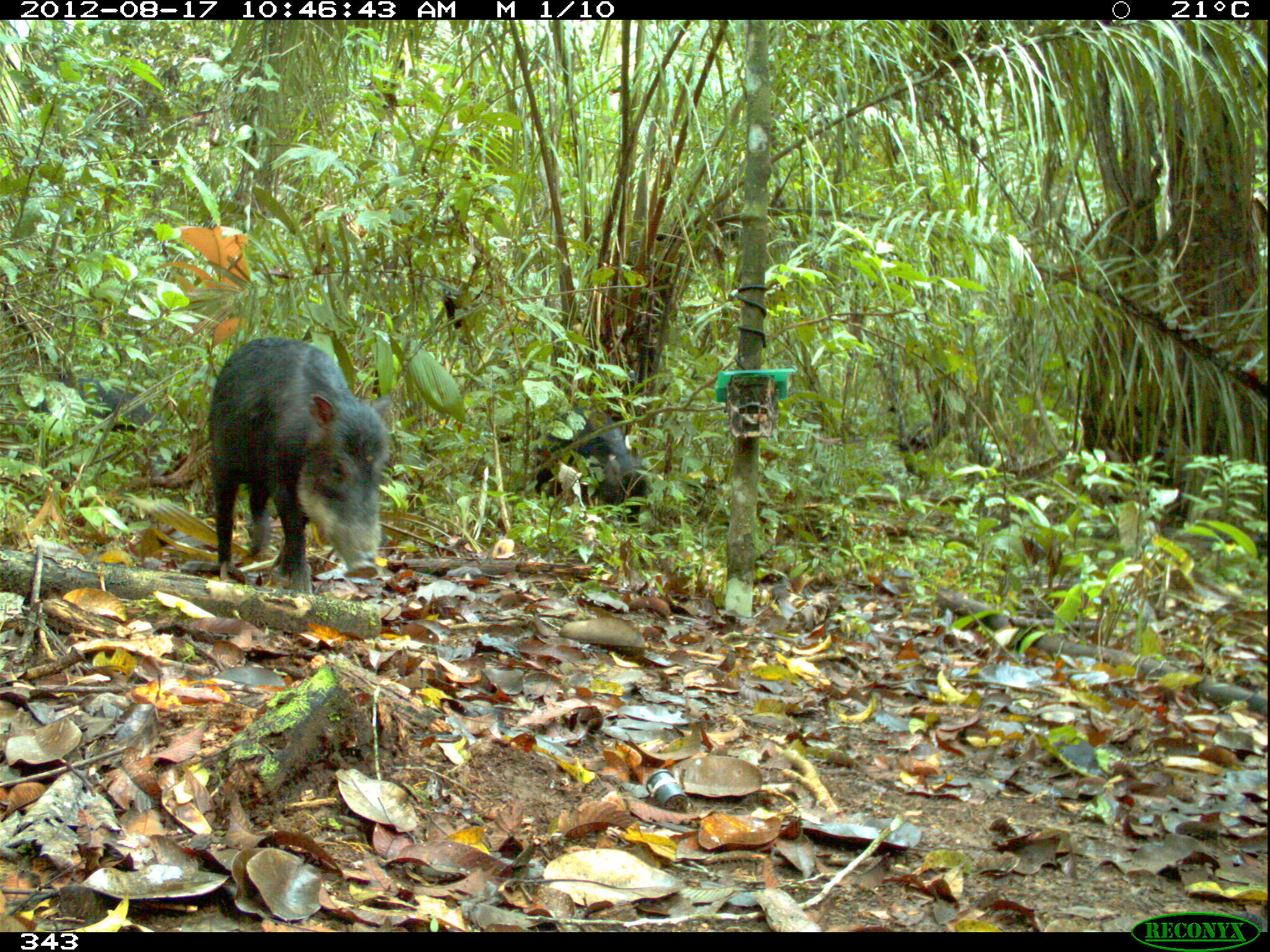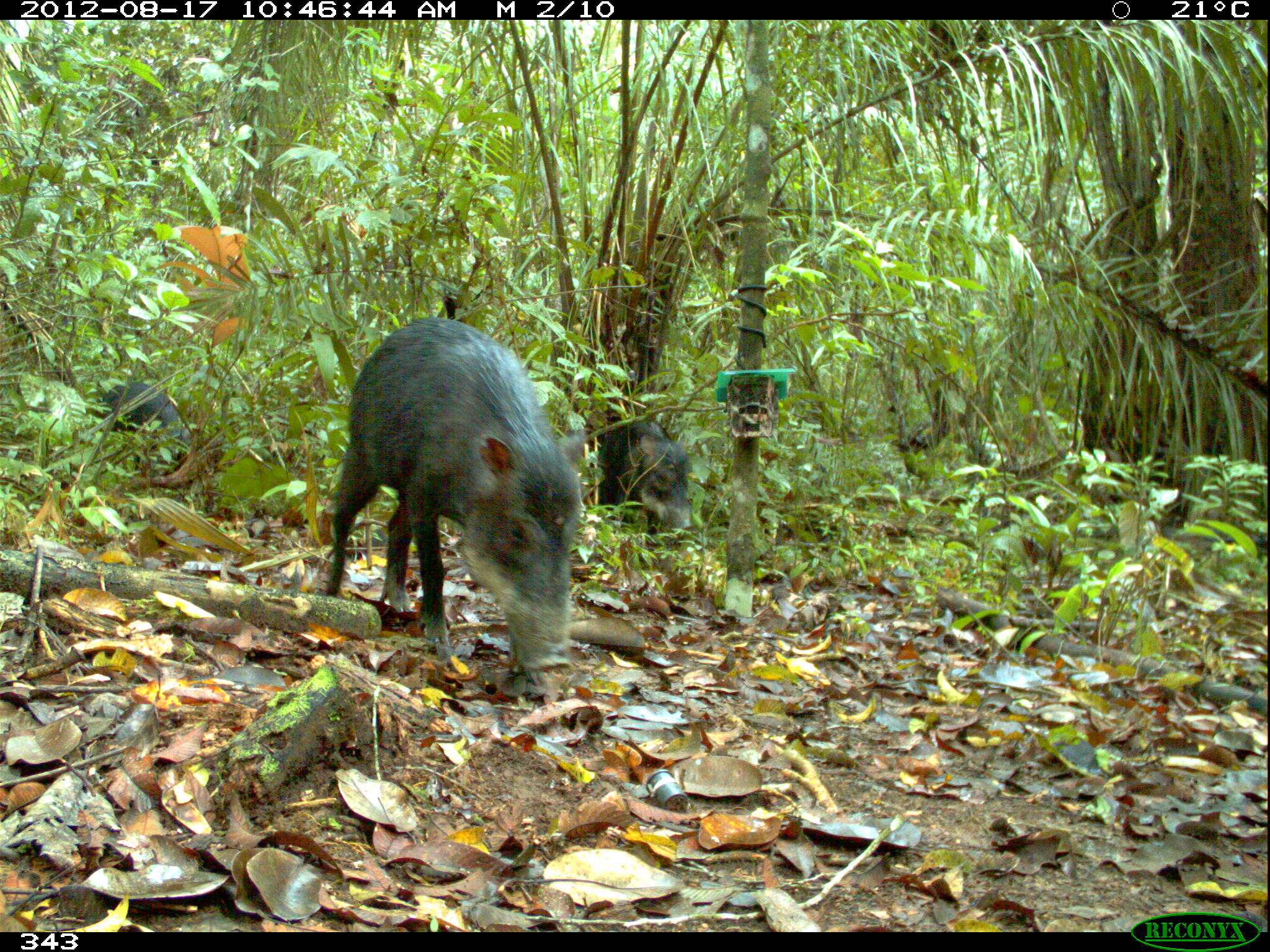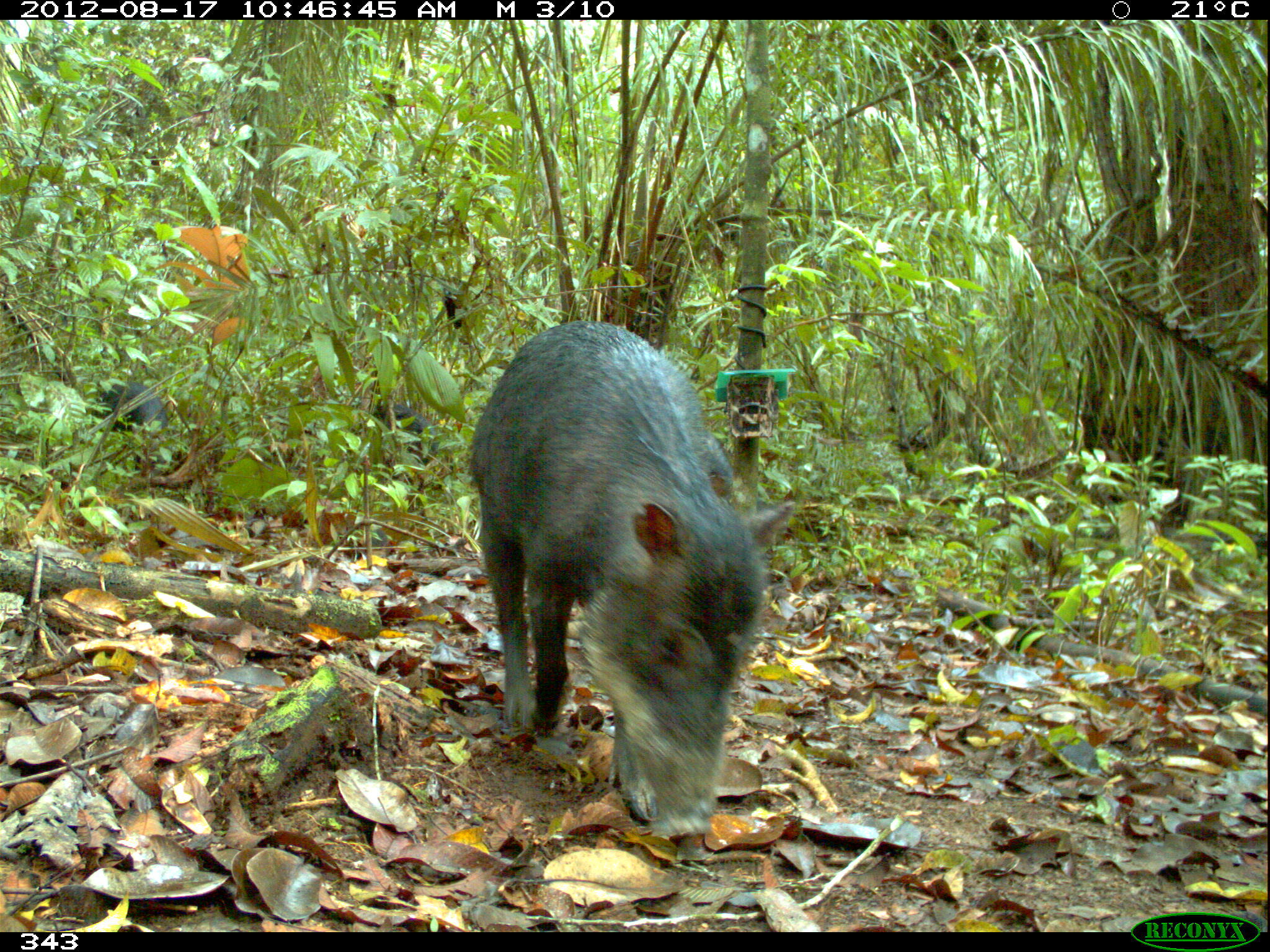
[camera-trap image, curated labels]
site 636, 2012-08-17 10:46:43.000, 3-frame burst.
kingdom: Animalia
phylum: Chordata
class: Mammalia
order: Artiodactyla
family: Tayassuidae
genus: Tayassu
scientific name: Tayassu pecari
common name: white-lipped peccary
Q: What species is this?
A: Tayassu pecari (white-lipped peccary).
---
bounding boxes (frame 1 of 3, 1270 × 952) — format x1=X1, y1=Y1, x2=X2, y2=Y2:
tayassu pecari: x1=208, y1=337, x2=392, y2=594; x1=33, y1=375, x2=173, y2=478; x1=528, y1=405, x2=652, y2=520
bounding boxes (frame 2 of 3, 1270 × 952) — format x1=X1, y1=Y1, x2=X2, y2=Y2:
tayassu pecari: x1=316, y1=315, x2=591, y2=684; x1=595, y1=410, x2=692, y2=536; x1=101, y1=380, x2=191, y2=478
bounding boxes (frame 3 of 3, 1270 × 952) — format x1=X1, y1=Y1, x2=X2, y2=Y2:
tayassu pecari: x1=469, y1=317, x2=795, y2=838; x1=368, y1=398, x2=441, y2=478; x1=94, y1=379, x2=173, y2=446